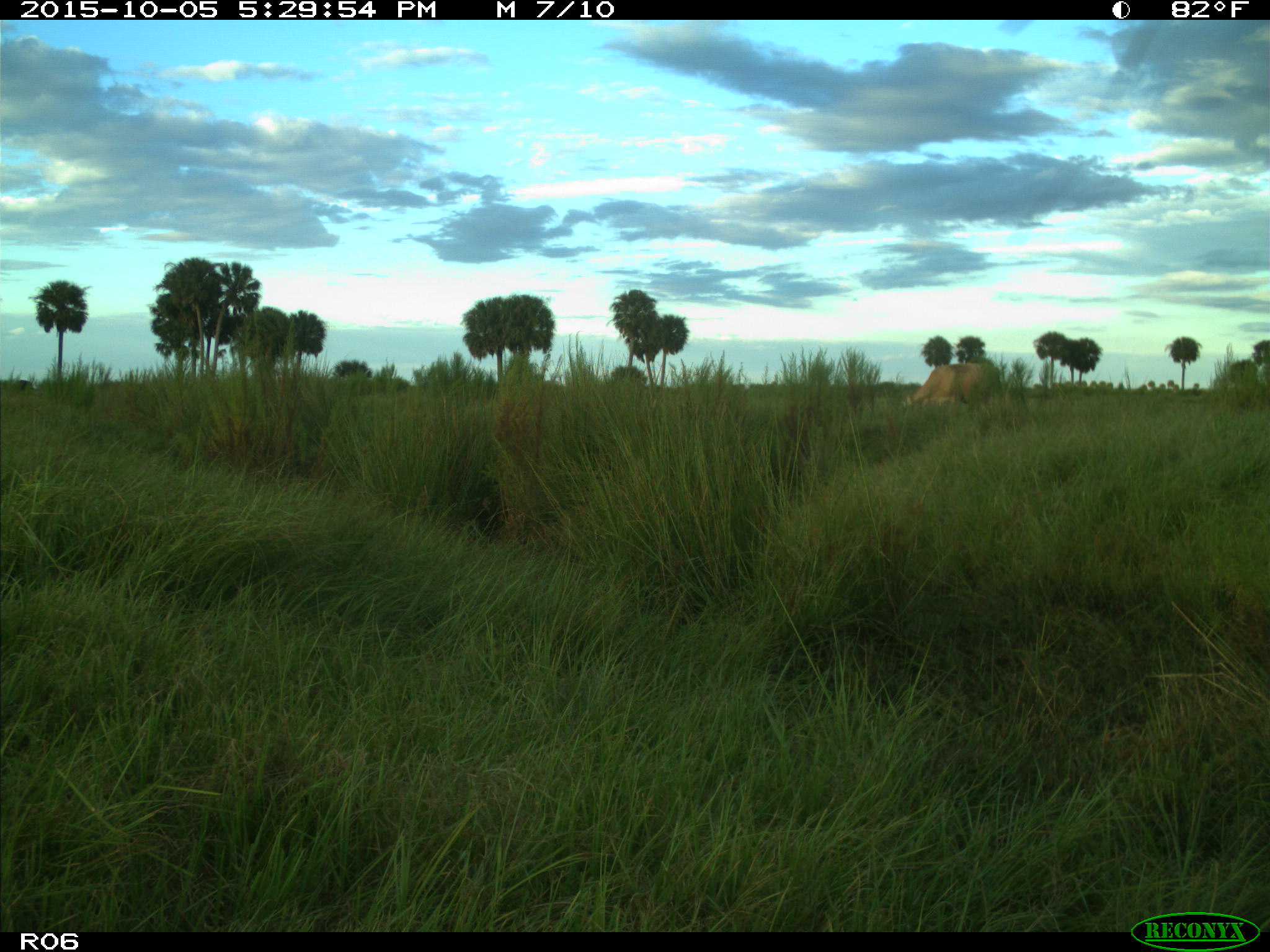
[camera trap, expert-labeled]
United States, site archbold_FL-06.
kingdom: Animalia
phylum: Chordata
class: Mammalia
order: Artiodactyla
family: Bovidae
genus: Bos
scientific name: Bos taurus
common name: domestic cow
Bos taurus (domestic cow).